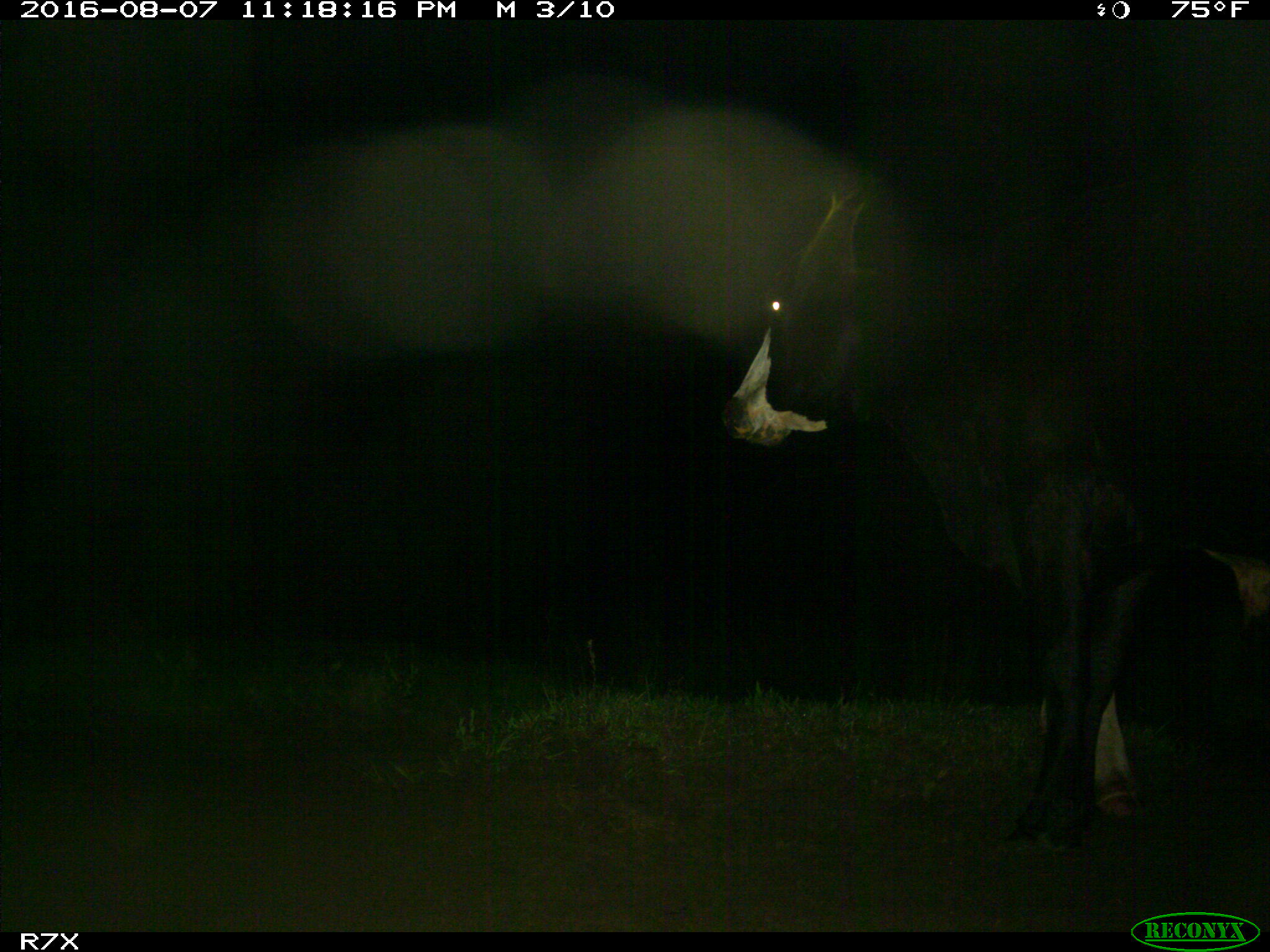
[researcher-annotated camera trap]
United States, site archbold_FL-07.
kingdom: Animalia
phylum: Chordata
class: Mammalia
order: Artiodactyla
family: Bovidae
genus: Bos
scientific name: Bos taurus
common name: domestic cow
Bos taurus (domestic cow).